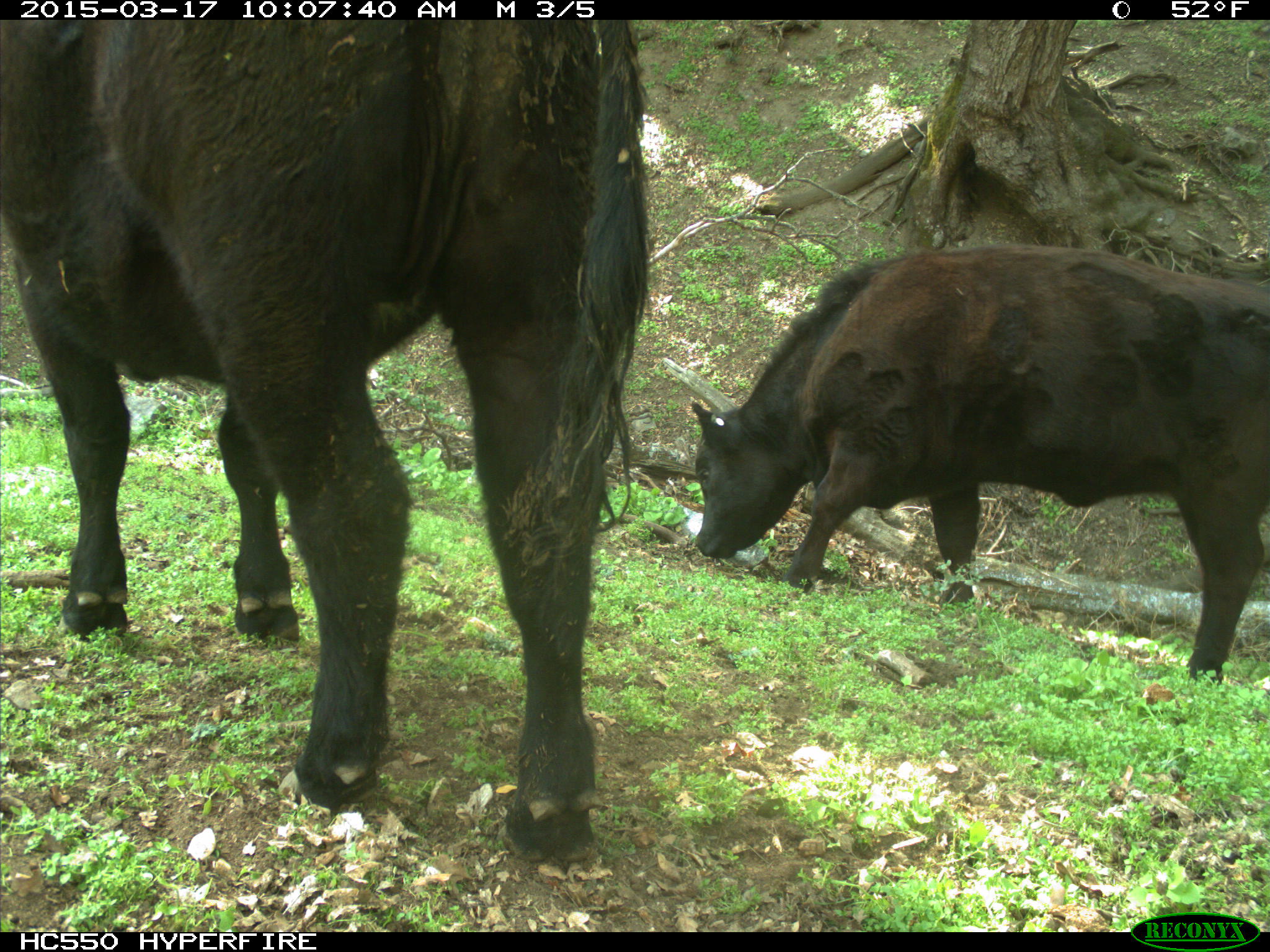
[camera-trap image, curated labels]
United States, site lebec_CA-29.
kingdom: Animalia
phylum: Chordata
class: Mammalia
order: Artiodactyla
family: Bovidae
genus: Bos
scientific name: Bos taurus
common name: domestic cow